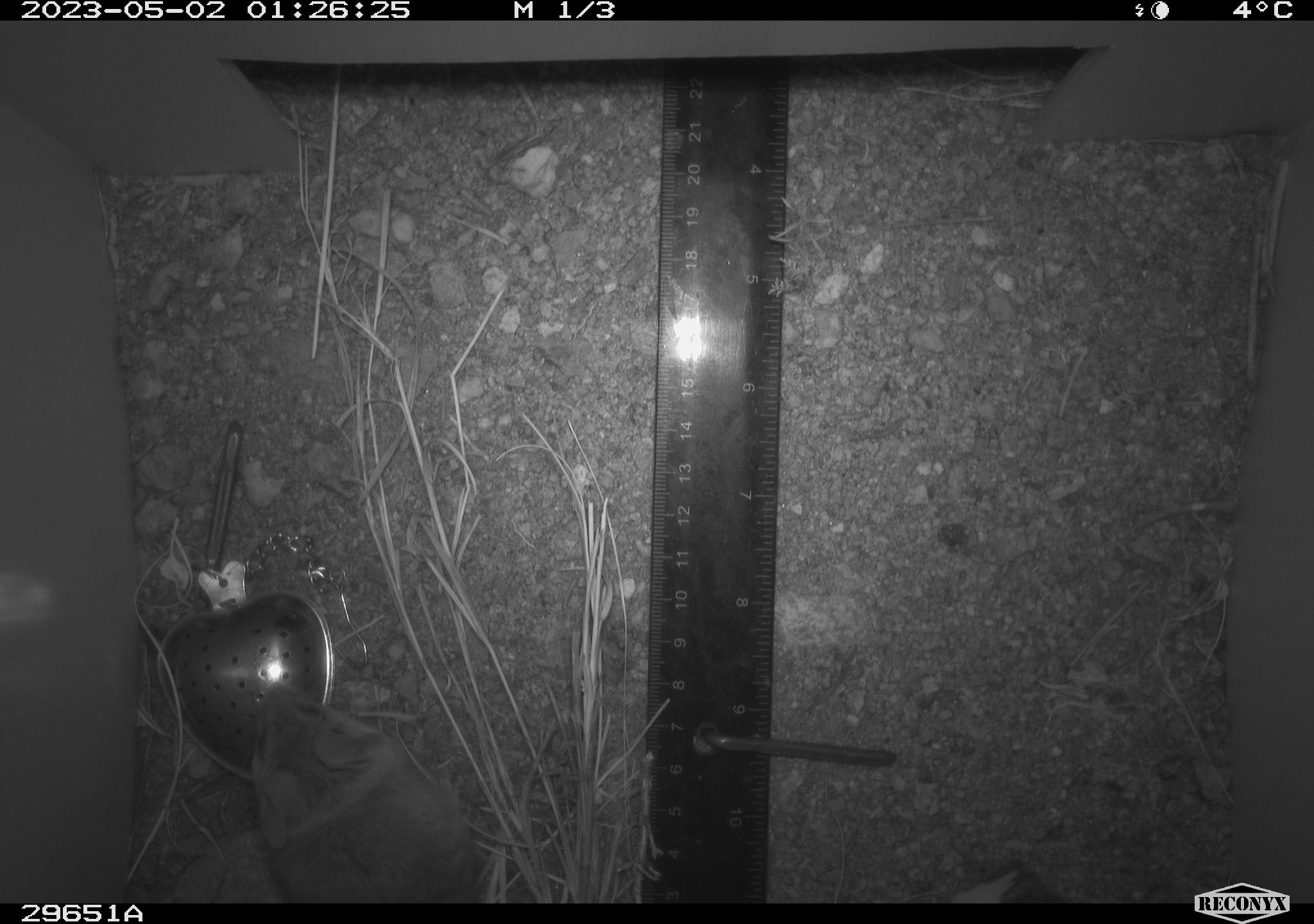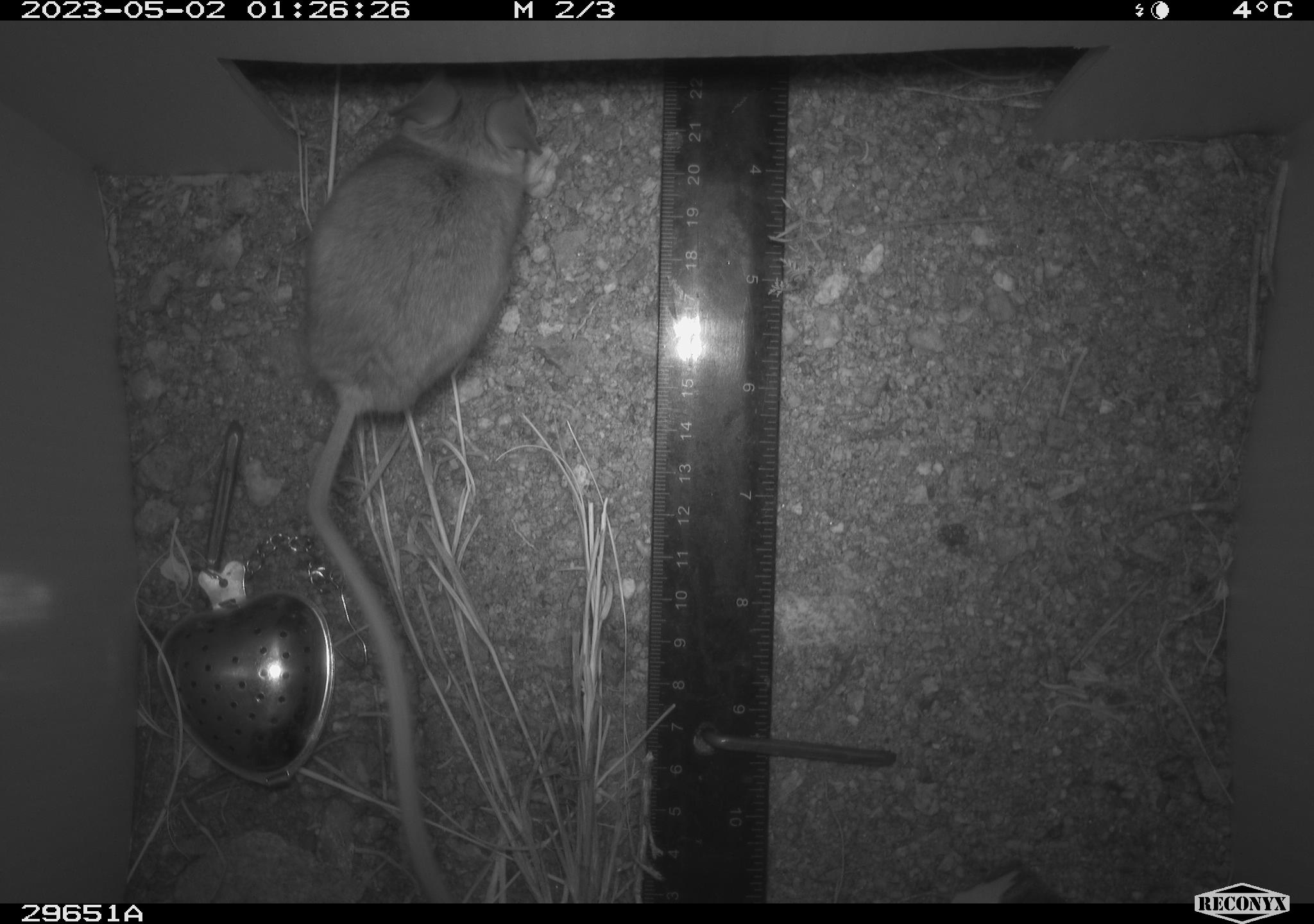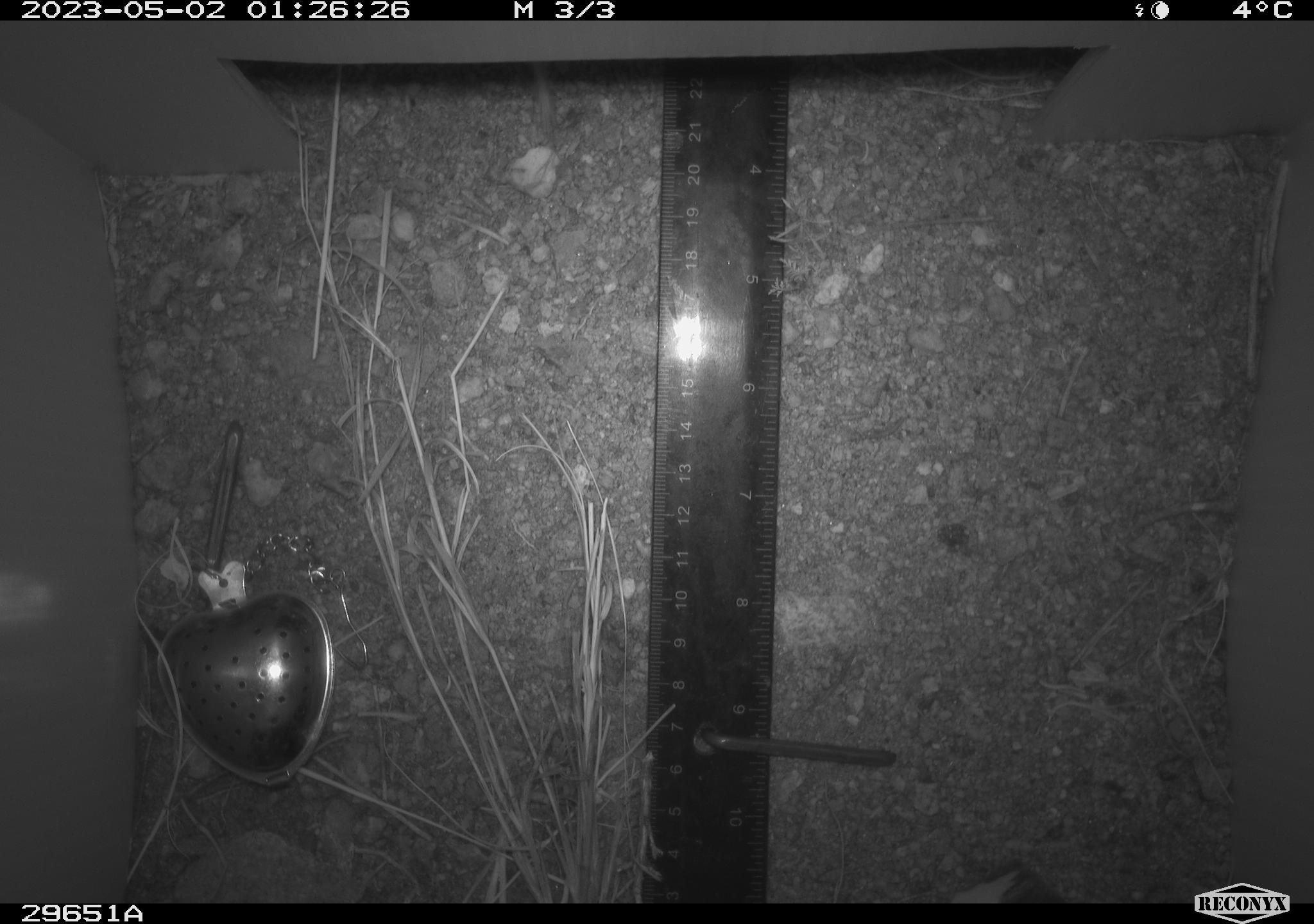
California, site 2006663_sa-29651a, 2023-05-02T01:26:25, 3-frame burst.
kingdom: Animalia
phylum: Chordata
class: Mammalia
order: Rodentia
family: Cricetidae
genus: Peromyscus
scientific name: Peromyscus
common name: deer mice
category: peromyscus species